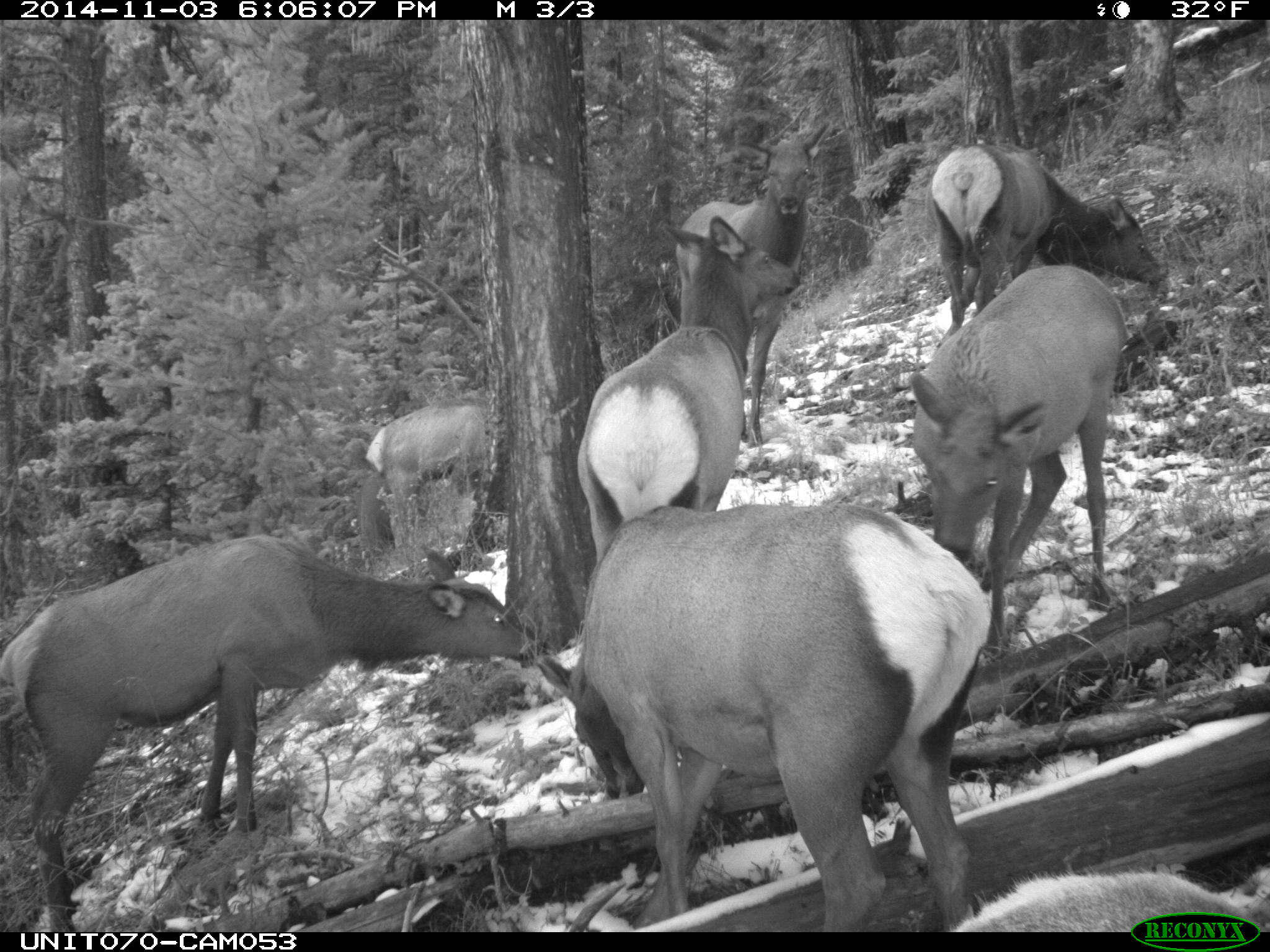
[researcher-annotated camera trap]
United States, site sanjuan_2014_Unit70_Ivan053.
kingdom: Animalia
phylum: Chordata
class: Mammalia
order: Artiodactyla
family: Cervidae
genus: Cervus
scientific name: Cervus elaphus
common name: red deer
Cervus elaphus (red deer).